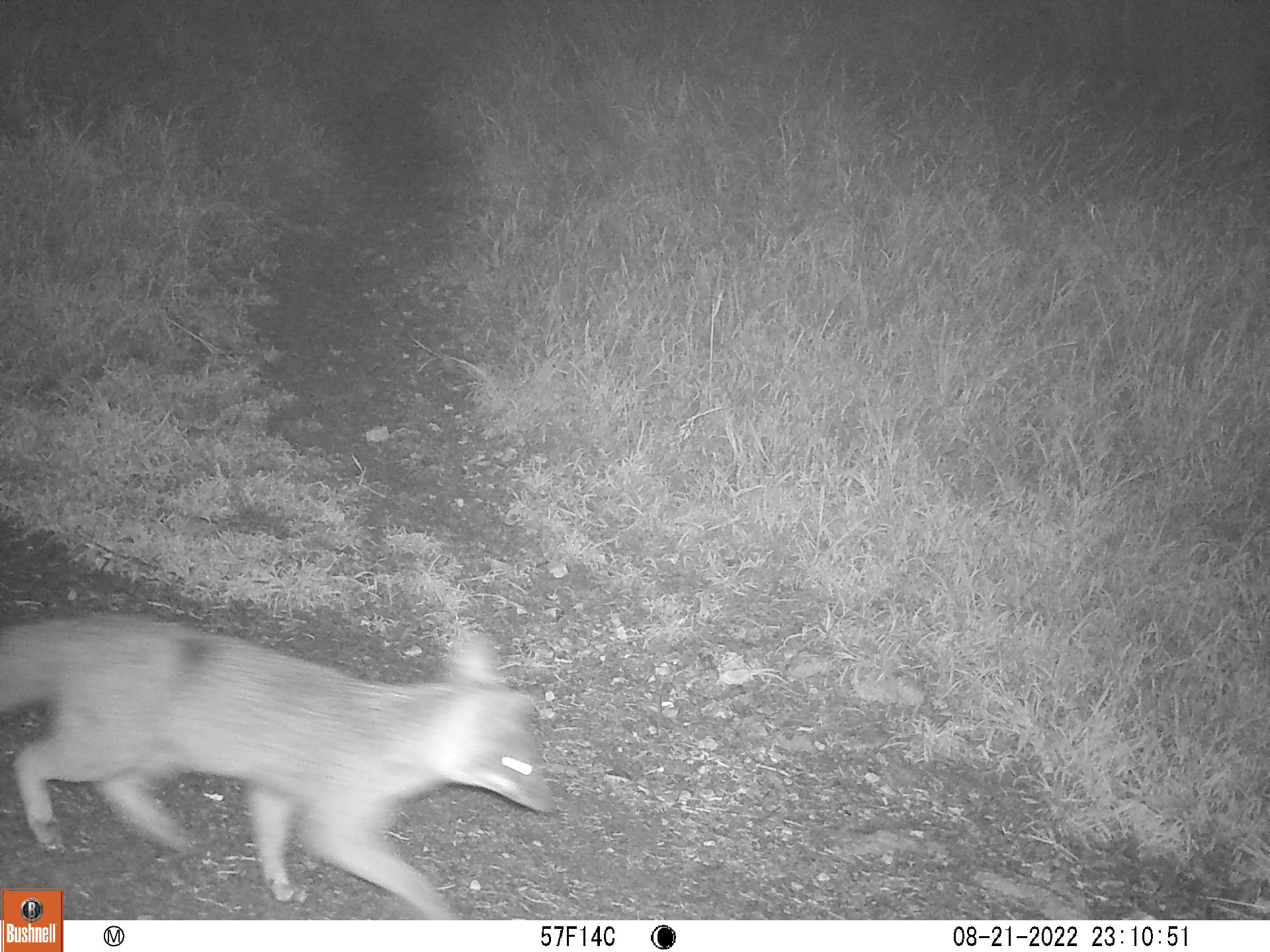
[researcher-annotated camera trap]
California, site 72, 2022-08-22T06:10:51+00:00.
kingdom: Animalia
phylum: Chordata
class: Mammalia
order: Carnivora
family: Canidae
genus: Urocyon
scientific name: Urocyon cinereoargenteus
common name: gray fox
Gray fox (Urocyon cinereoargenteus).